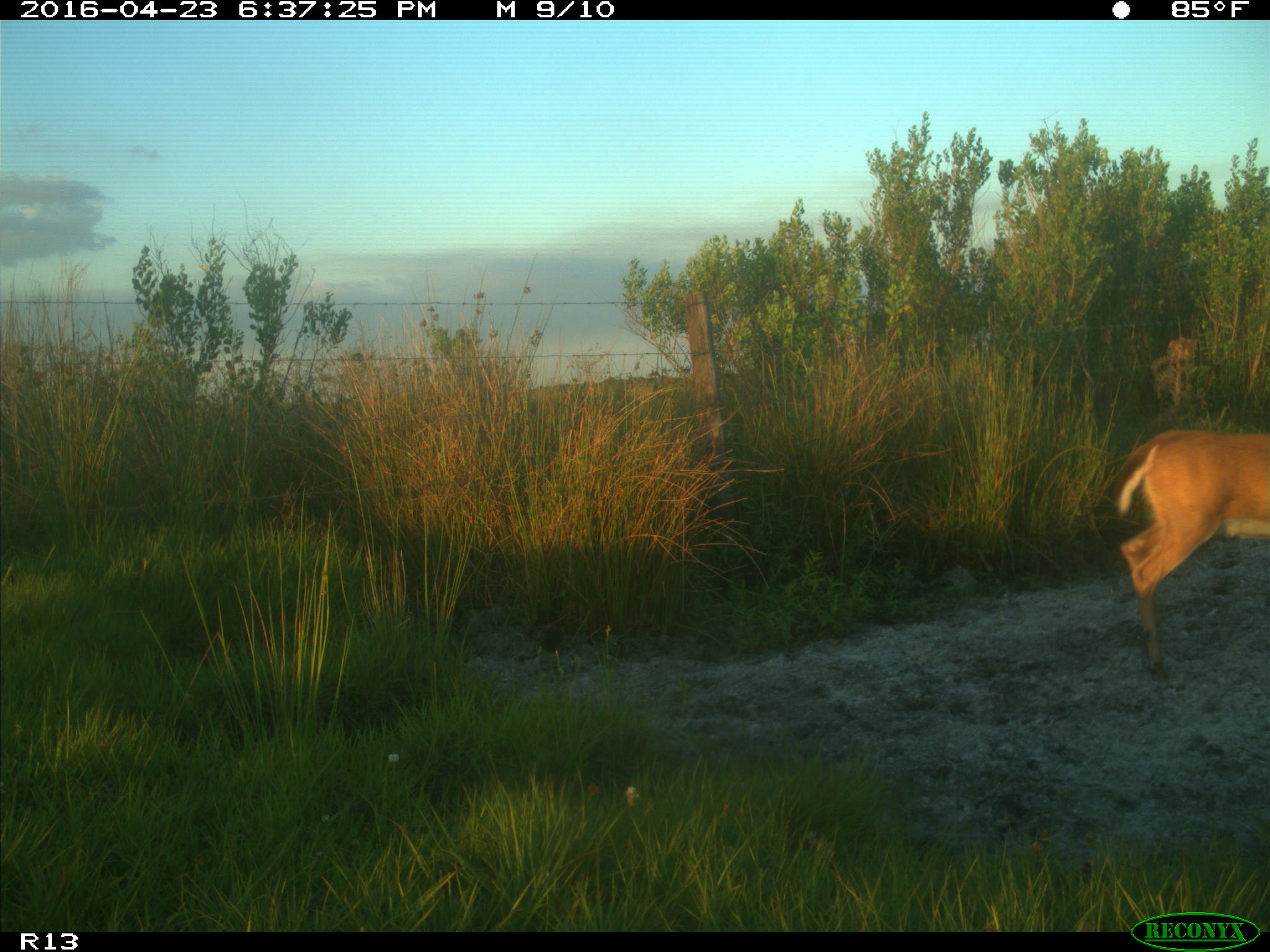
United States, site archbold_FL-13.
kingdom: Animalia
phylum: Chordata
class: Mammalia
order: Artiodactyla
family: Cervidae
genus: Odocoileus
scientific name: Odocoileus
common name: deer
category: unidentified deer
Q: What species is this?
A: Unidentified deer (deer) (Odocoileus).